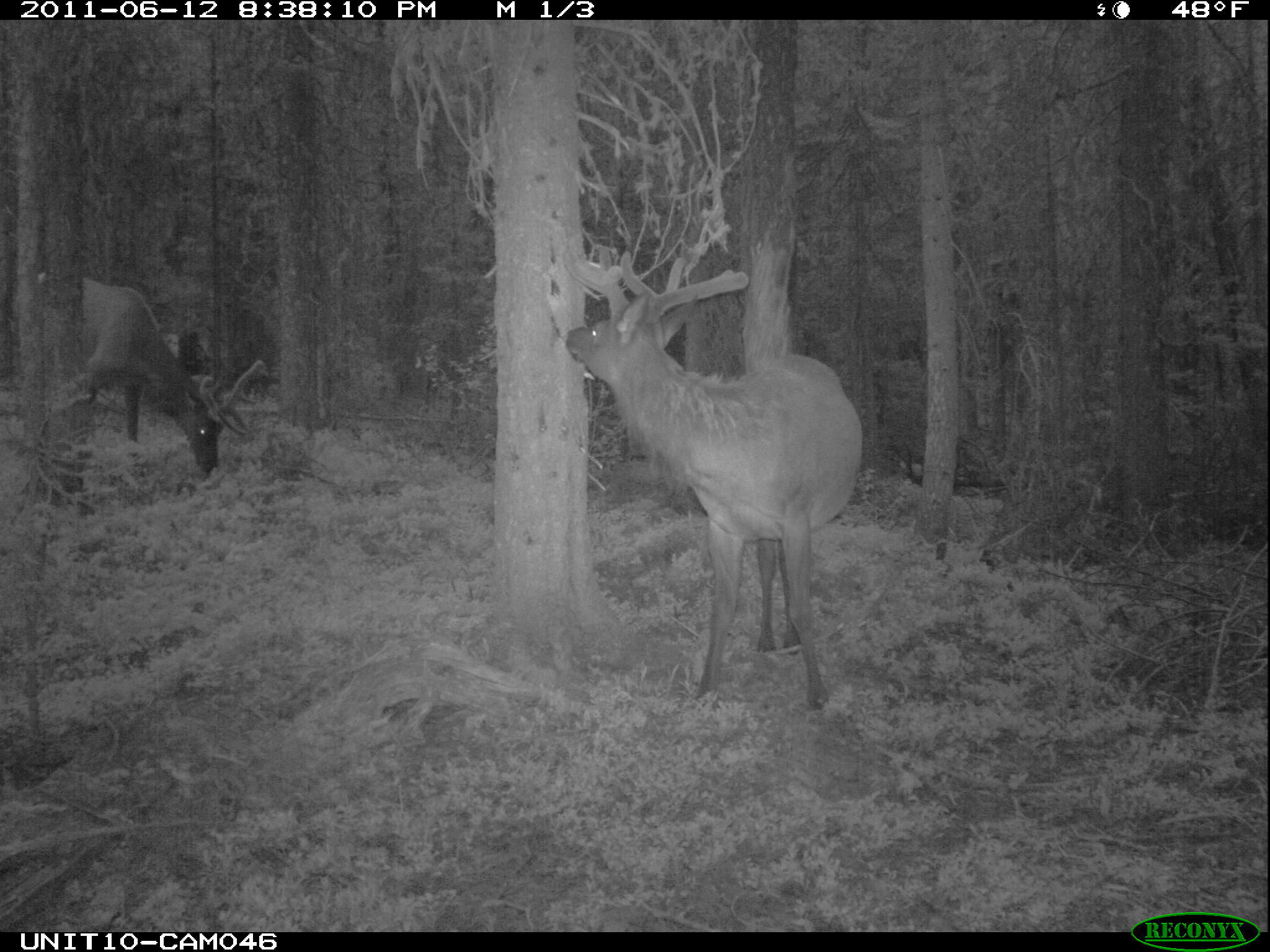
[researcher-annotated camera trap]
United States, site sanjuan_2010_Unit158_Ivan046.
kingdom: Animalia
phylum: Chordata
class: Mammalia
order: Artiodactyla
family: Cervidae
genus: Cervus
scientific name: Cervus elaphus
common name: red deer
Cervus elaphus (red deer).